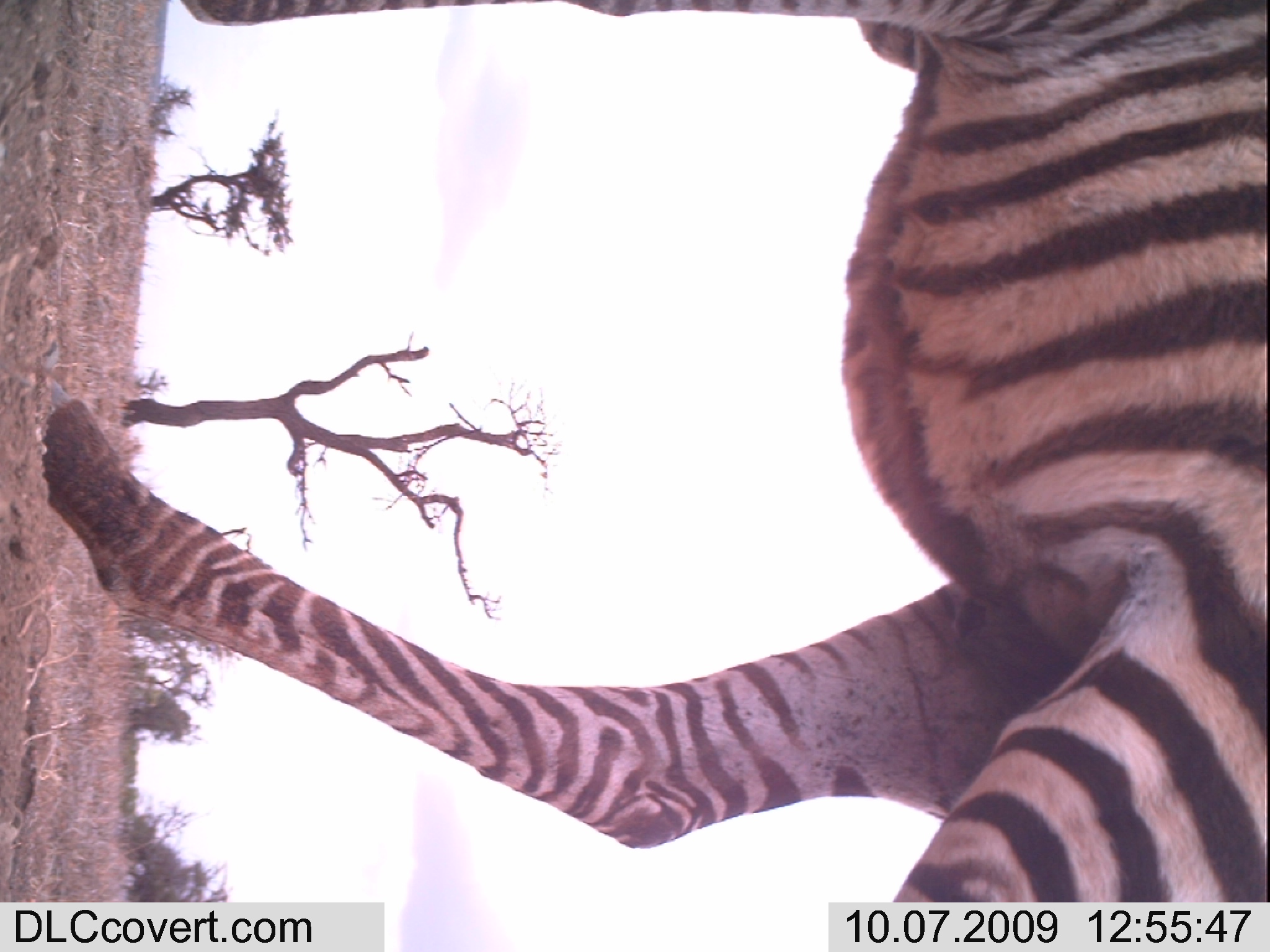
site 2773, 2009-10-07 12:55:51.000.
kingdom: Animalia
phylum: Chordata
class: Mammalia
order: Perissodactyla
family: Equidae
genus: Equus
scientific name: Equus quagga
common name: plains zebra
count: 1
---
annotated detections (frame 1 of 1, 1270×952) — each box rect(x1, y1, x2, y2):
equus quagga: rect(44, 0, 1270, 899)